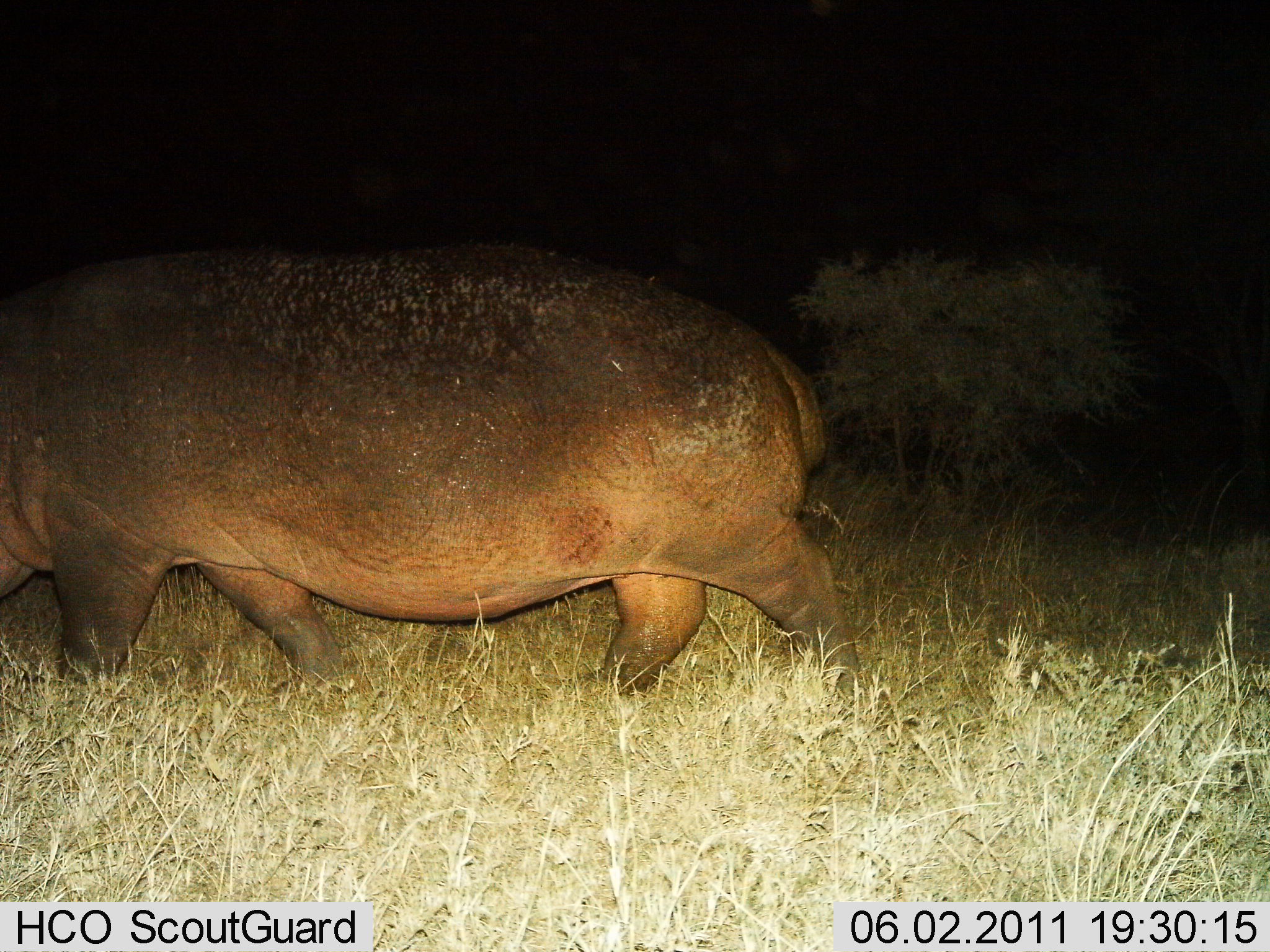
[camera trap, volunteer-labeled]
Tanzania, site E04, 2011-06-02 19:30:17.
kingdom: Animalia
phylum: Chordata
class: Mammalia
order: Artiodactyla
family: Hippopotamidae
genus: Hippopotamus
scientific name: Hippopotamus amphibius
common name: hippopotamus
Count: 1.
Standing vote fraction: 15%.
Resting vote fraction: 8%.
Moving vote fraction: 92%.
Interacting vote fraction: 0%.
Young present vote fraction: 0%.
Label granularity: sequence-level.